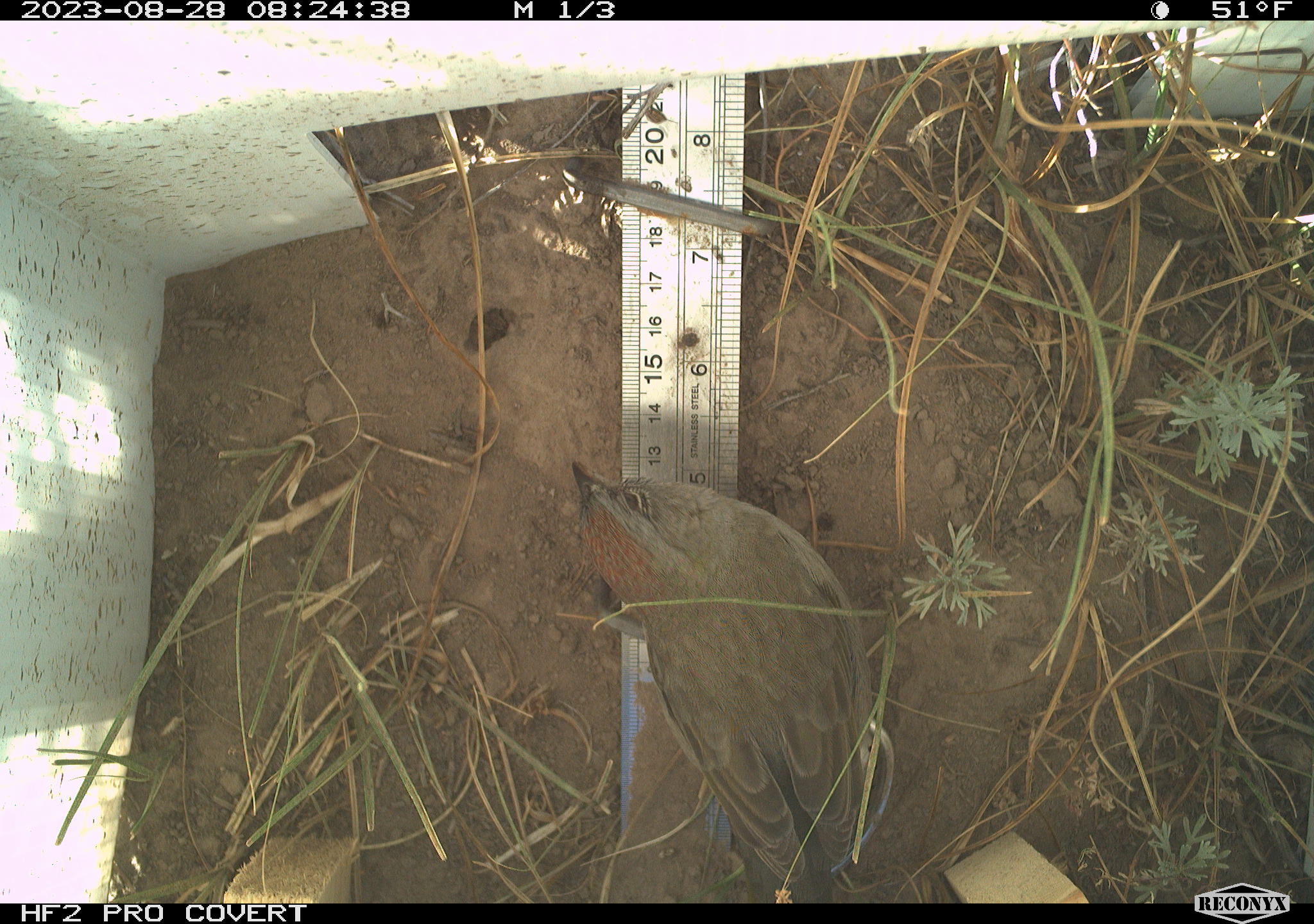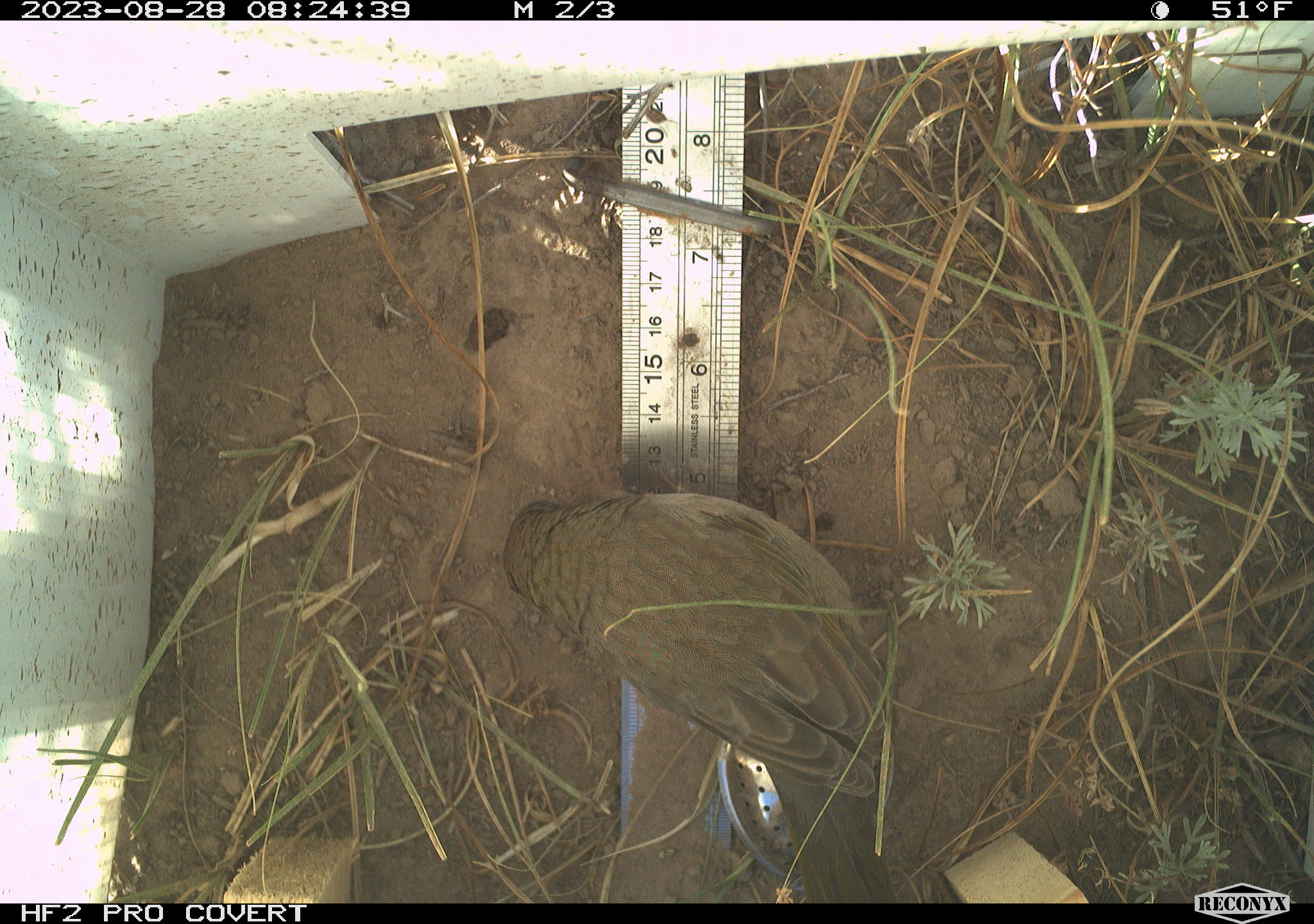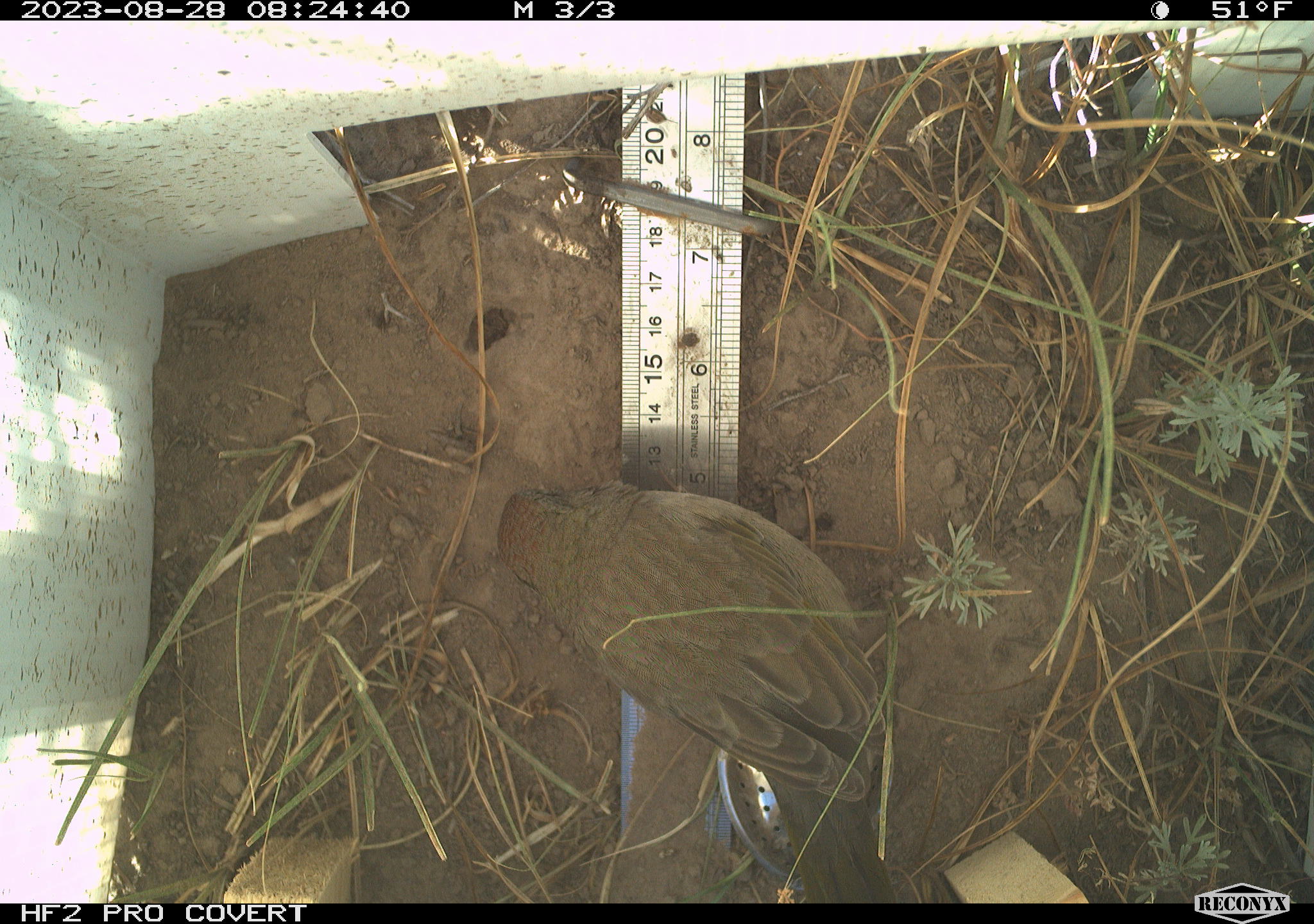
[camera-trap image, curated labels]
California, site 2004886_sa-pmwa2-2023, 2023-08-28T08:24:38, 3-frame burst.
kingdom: Animalia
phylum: Chordata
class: Aves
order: Passeriformes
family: Passerellidae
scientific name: Passerellidae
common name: new world sparrows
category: passerellidae family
Passerellidae family (new world sparrows) (Passerellidae).